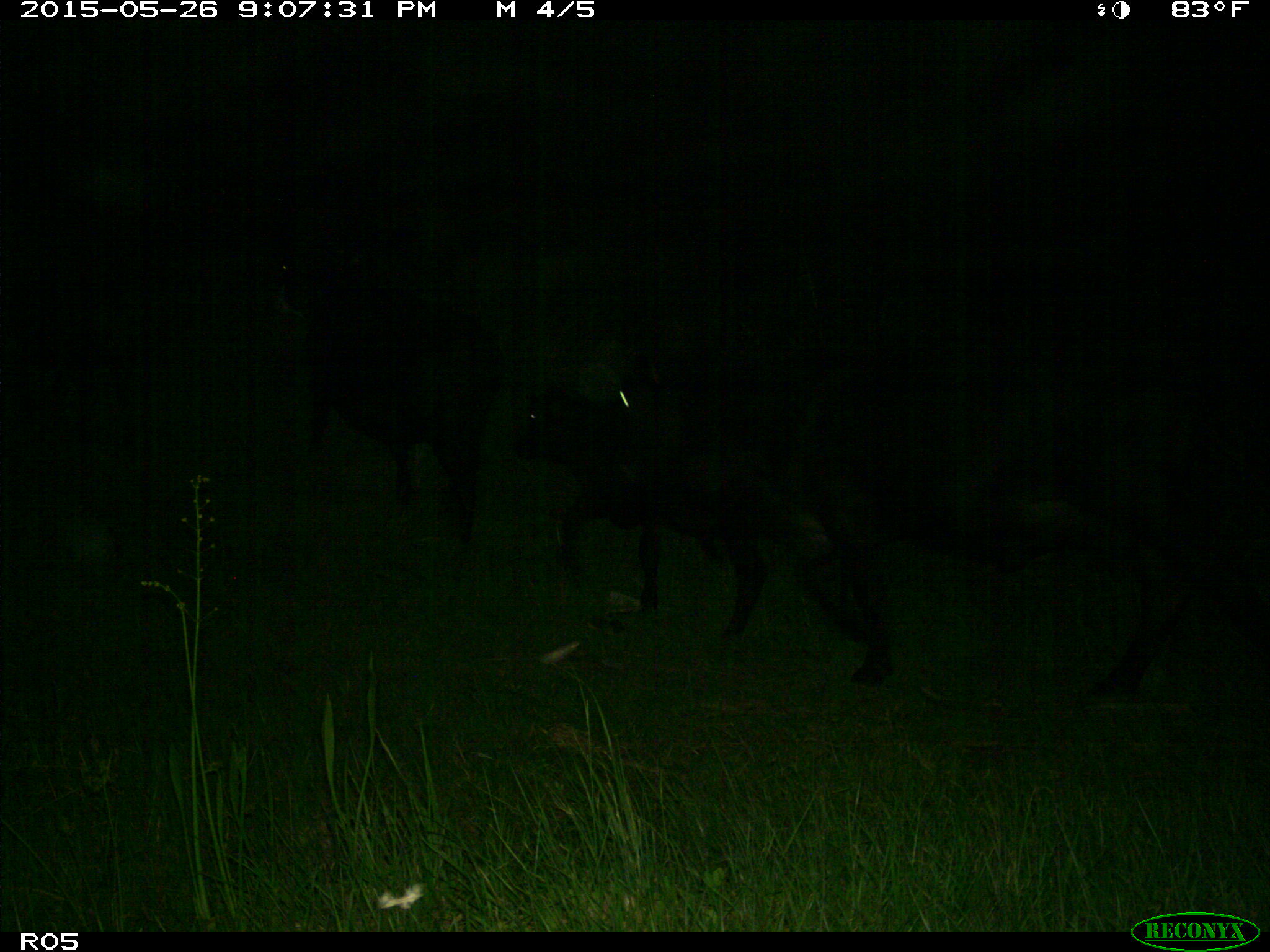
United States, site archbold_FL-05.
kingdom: Animalia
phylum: Chordata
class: Mammalia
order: Artiodactyla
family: Bovidae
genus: Bos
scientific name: Bos taurus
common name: domestic cow